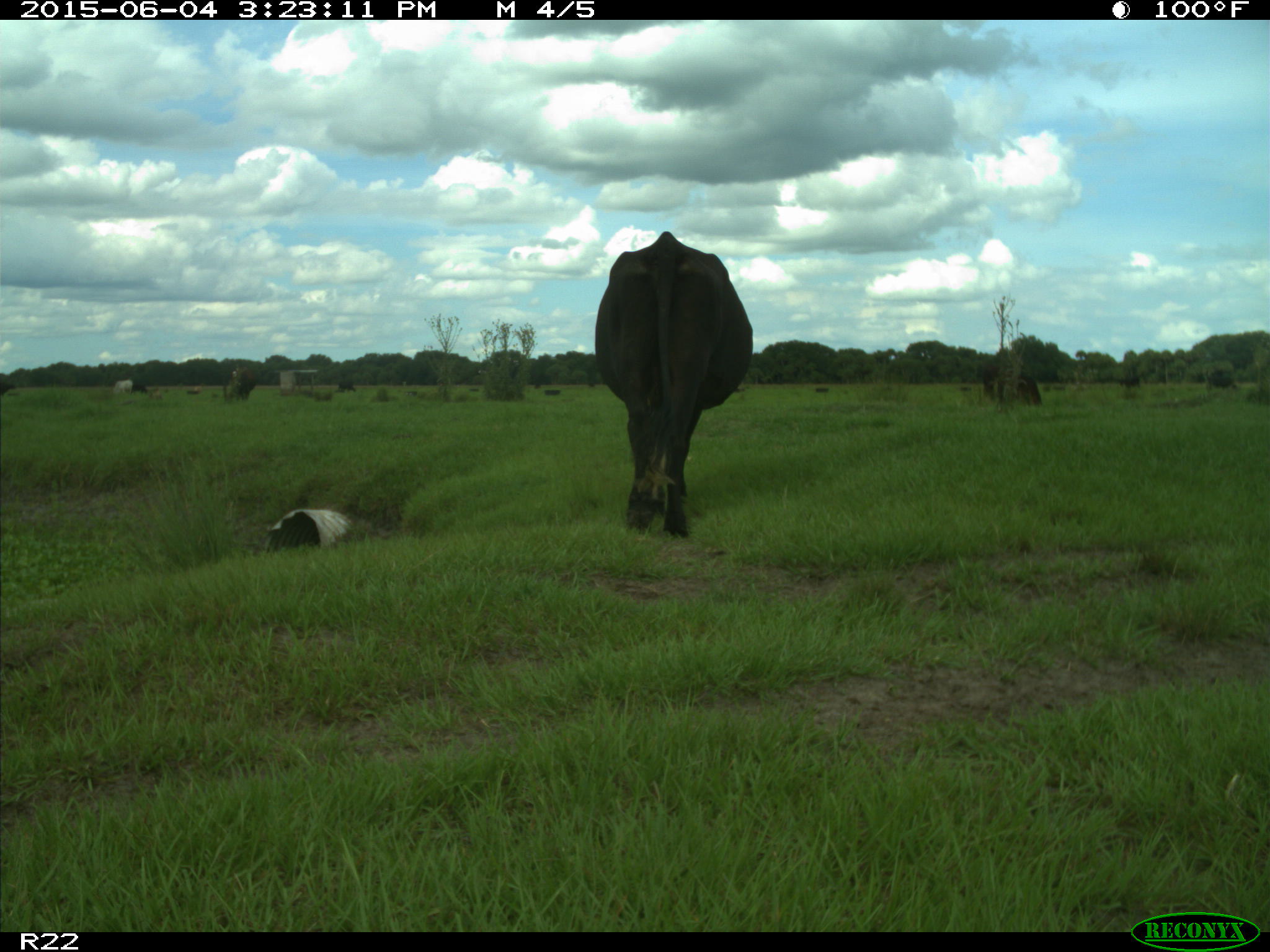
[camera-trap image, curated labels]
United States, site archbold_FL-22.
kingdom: Animalia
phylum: Chordata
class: Mammalia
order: Artiodactyla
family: Bovidae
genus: Bos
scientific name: Bos taurus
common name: domestic cow